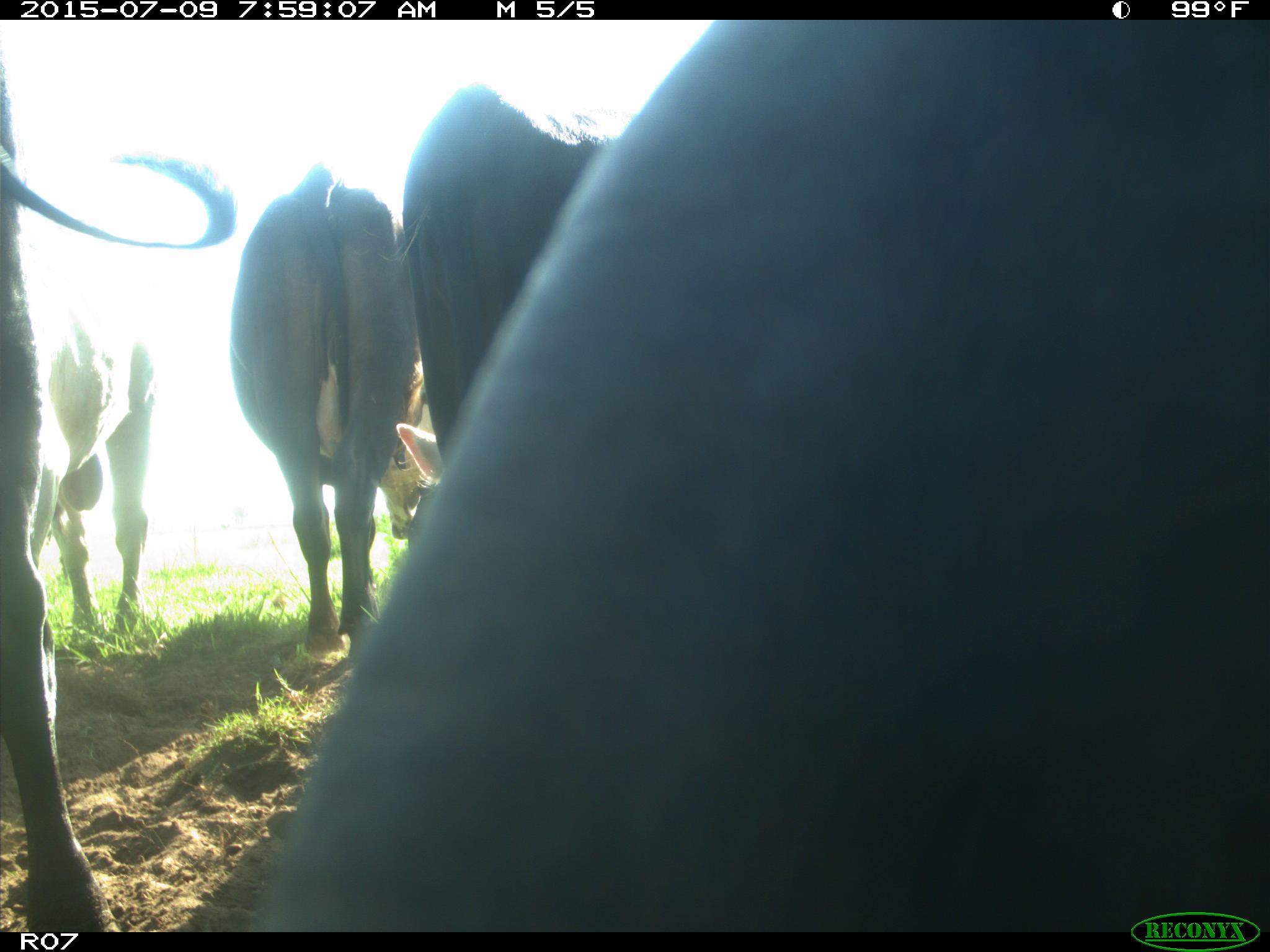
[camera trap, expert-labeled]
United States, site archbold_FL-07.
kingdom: Animalia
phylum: Chordata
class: Mammalia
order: Artiodactyla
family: Bovidae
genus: Bos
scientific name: Bos taurus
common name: domestic cow